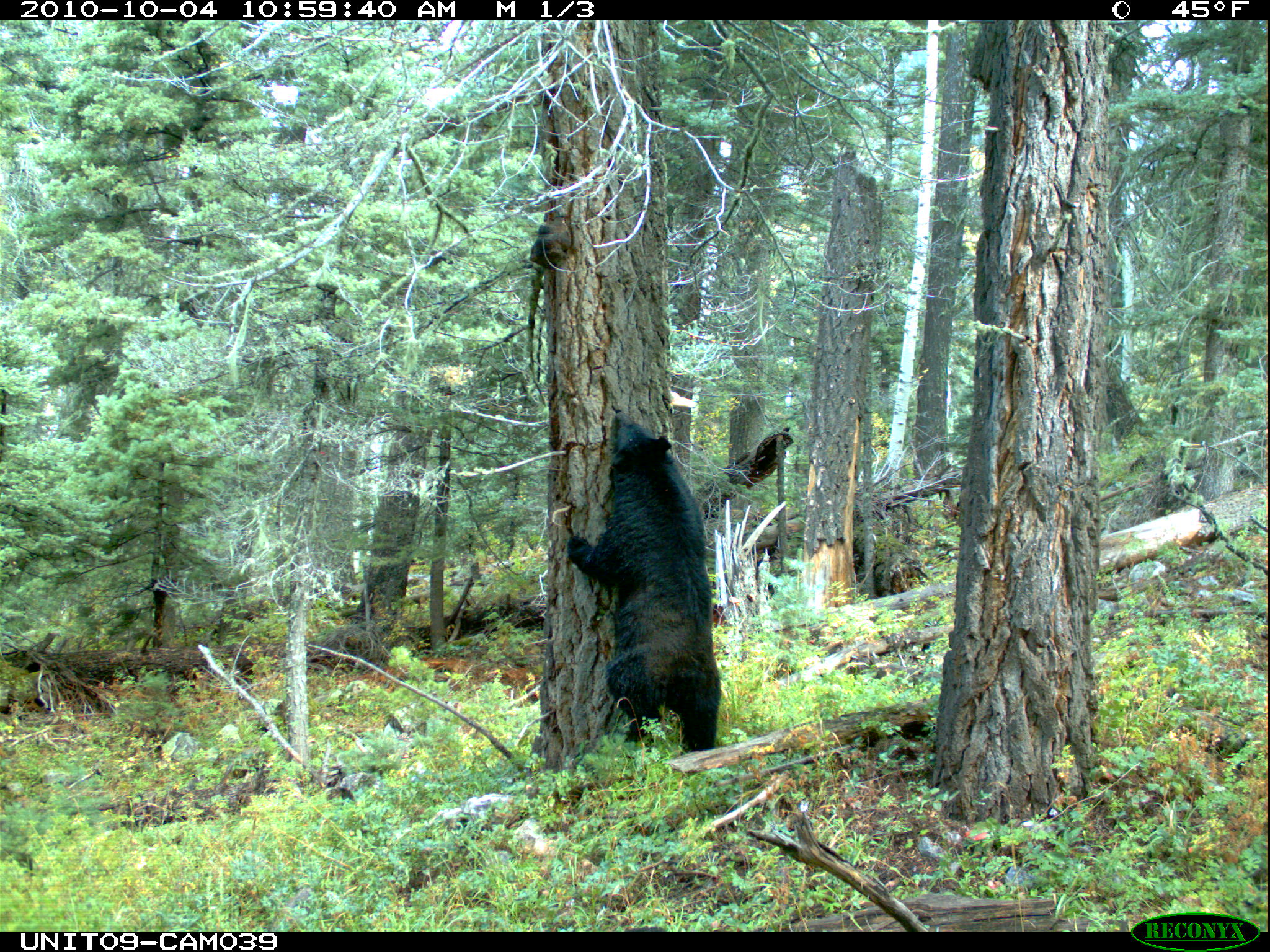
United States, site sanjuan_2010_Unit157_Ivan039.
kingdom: Animalia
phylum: Chordata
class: Mammalia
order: Carnivora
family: Ursidae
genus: Ursus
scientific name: Ursus americanus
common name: american black bear